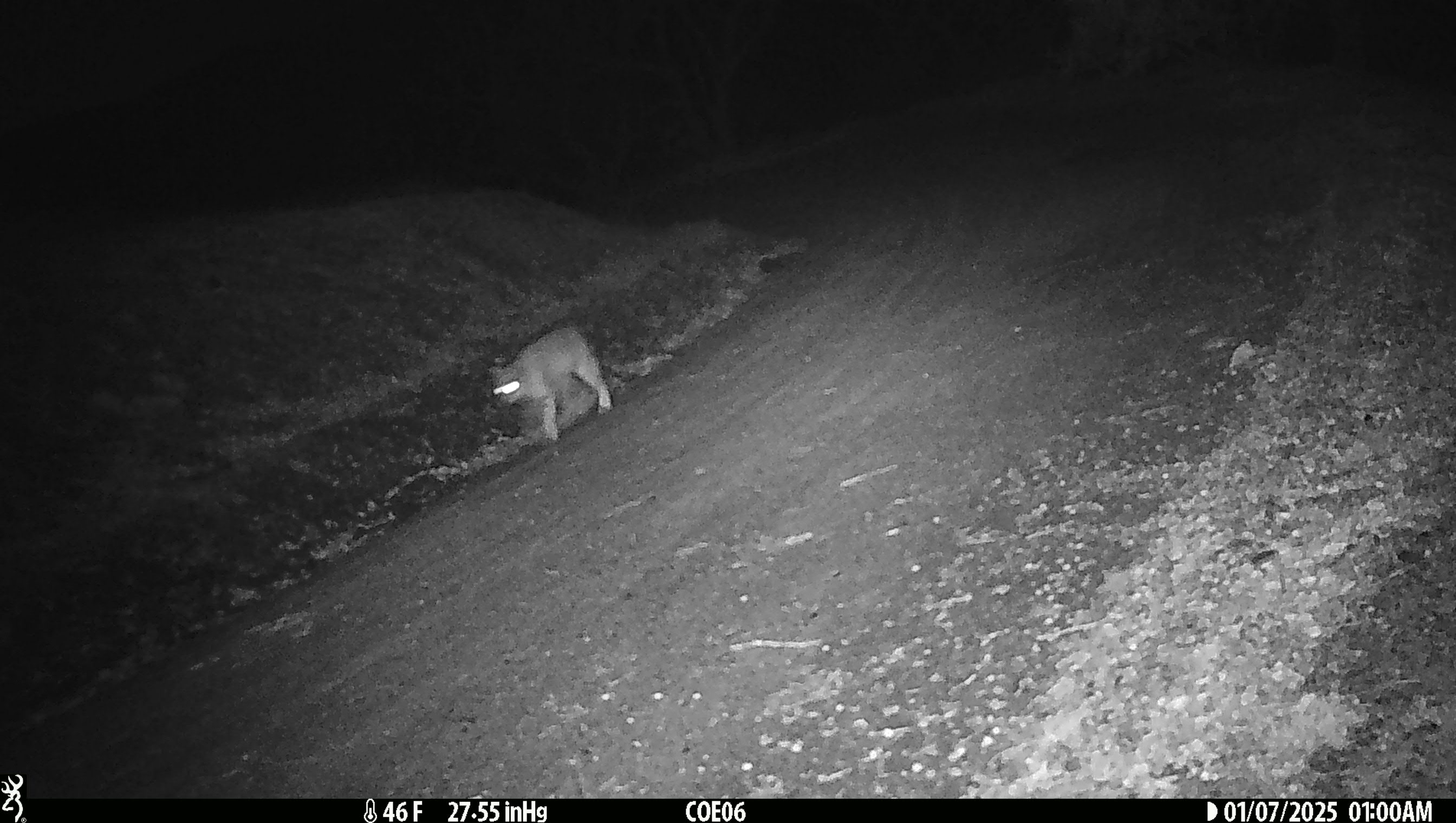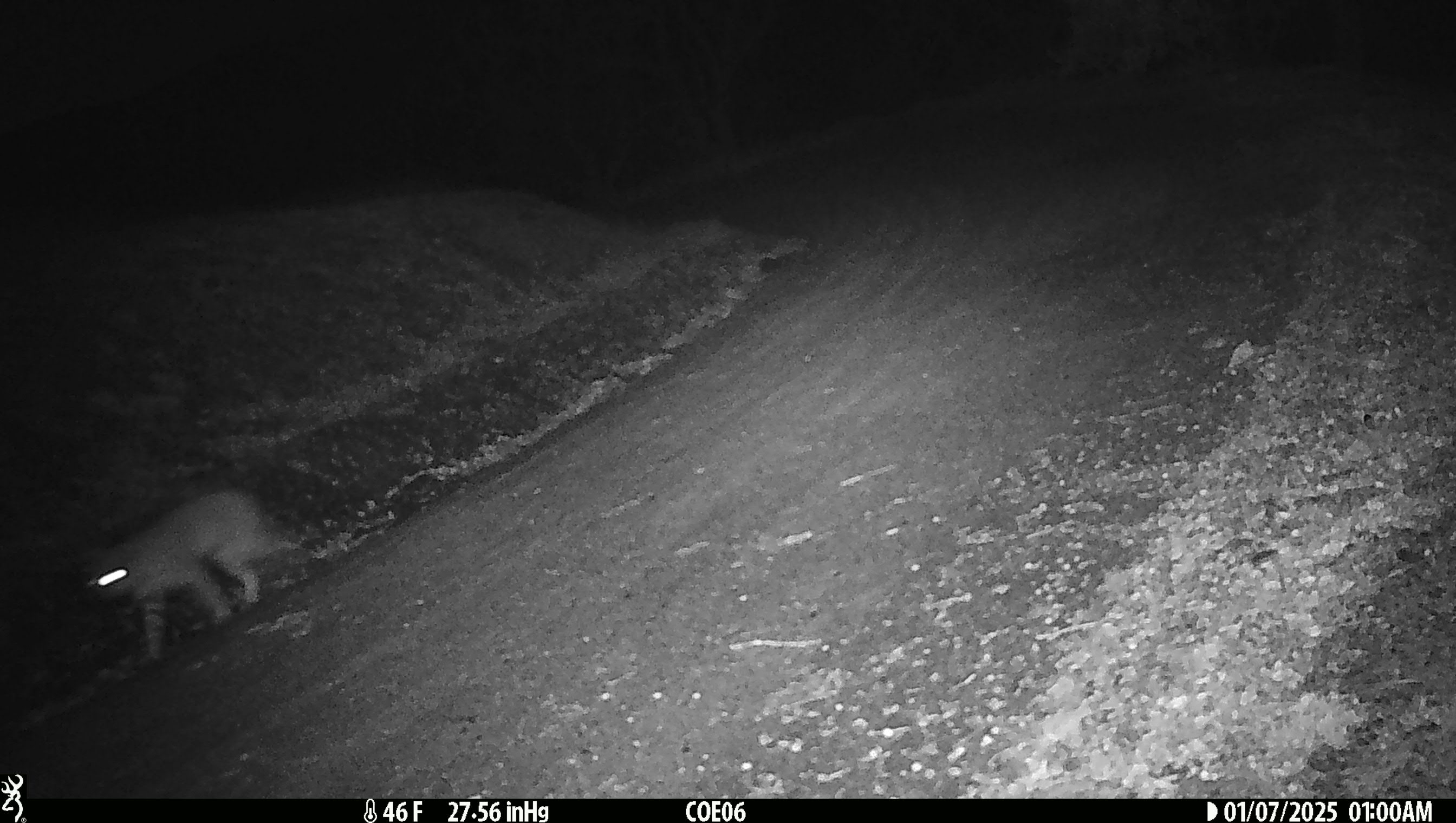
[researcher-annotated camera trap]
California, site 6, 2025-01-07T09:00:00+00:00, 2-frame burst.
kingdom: Animalia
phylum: Chordata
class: Mammalia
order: Carnivora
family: Felidae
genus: Lynx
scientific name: Lynx rufus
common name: bobcat